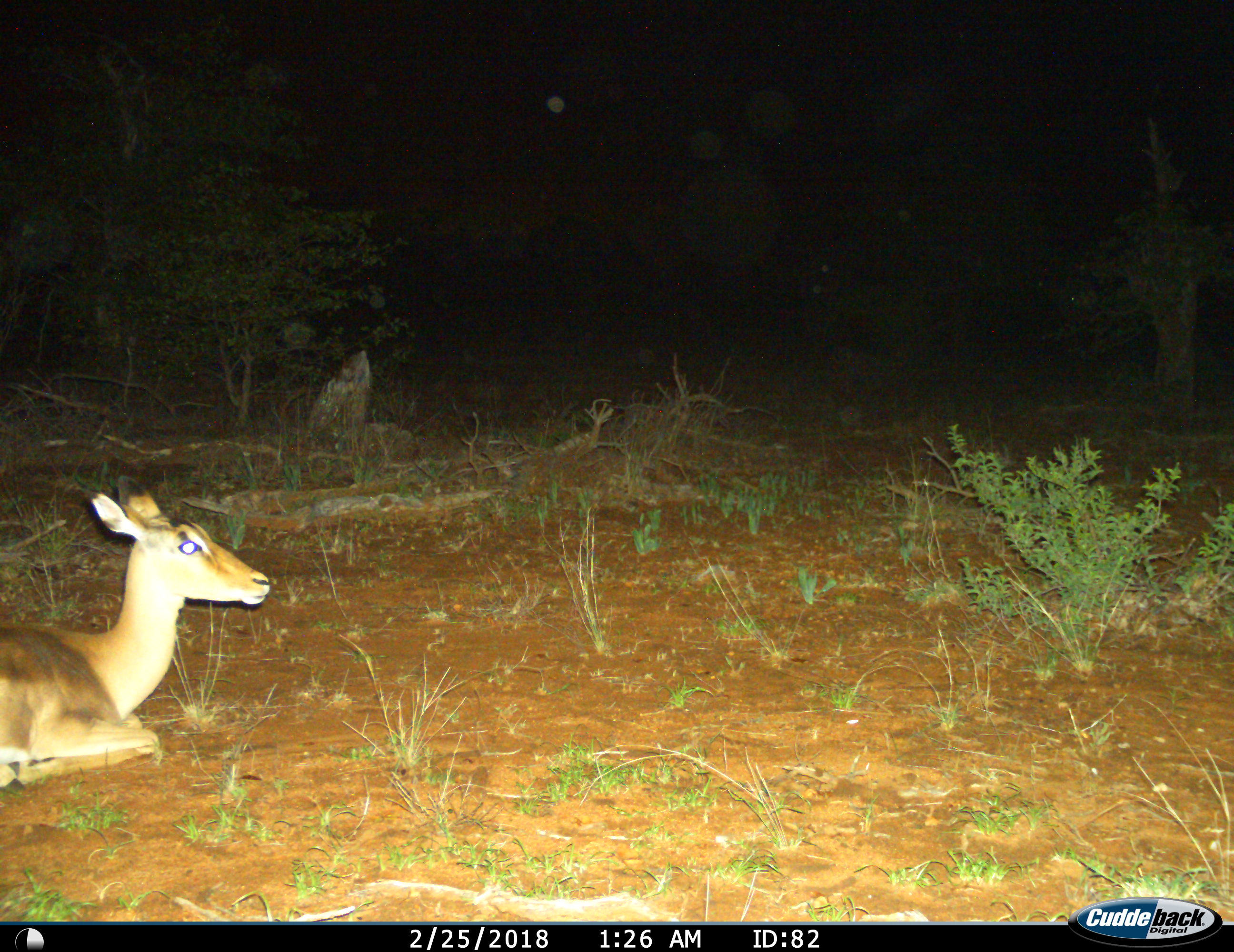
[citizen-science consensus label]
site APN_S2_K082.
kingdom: Animalia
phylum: Chordata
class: Mammalia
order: Artiodactyla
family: Bovidae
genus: Aepyceros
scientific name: Aepyceros melampus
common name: impala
Impala (Aepyceros melampus), count 1. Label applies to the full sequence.